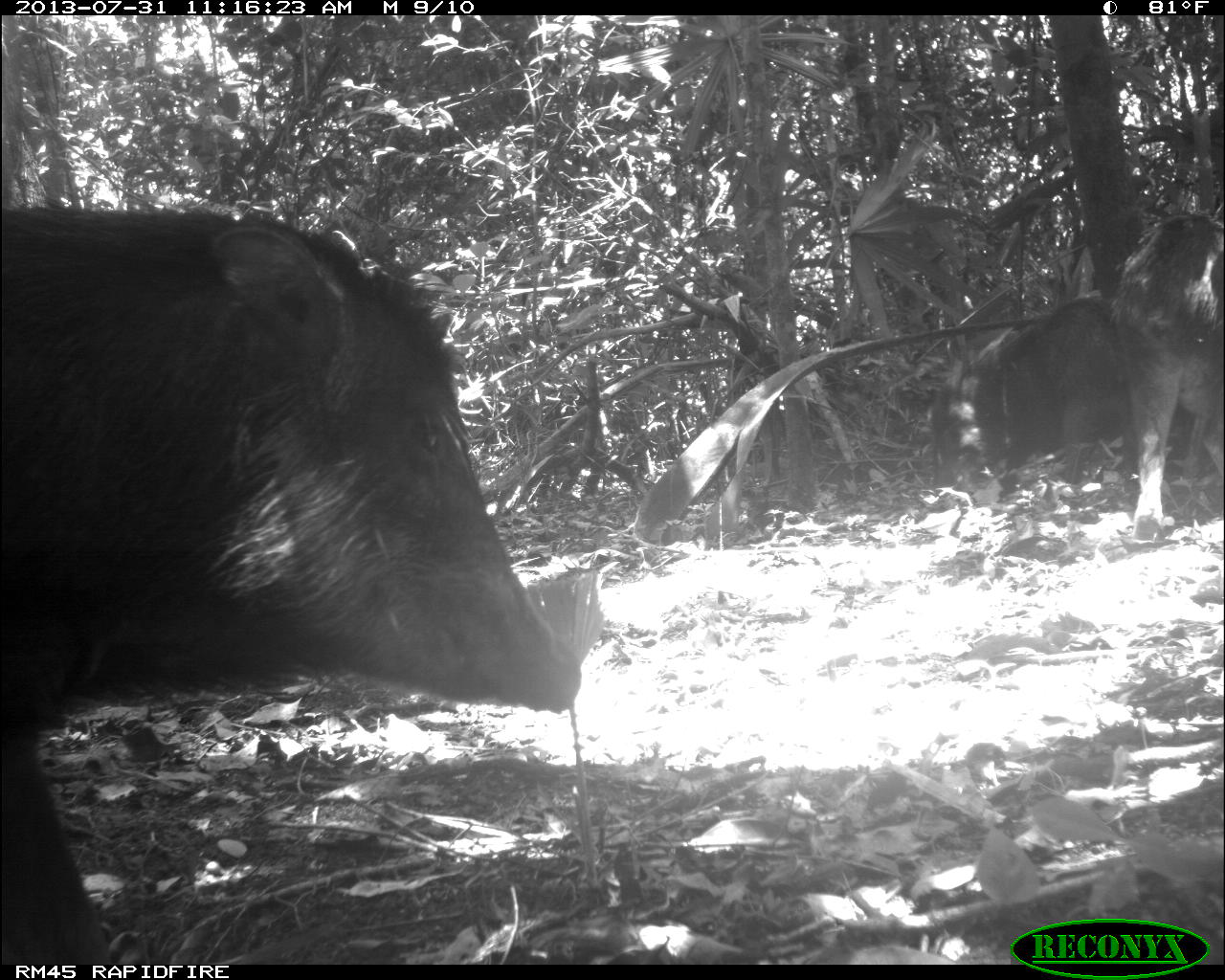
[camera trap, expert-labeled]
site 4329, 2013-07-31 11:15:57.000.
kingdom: Animalia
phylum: Chordata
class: Mammalia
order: Artiodactyla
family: Tayassuidae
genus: Tayassu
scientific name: Tayassu pecari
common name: white-lipped peccary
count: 10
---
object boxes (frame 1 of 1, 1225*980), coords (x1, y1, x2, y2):
tayassu pecari: (2, 201, 583, 959); (1106, 207, 1223, 538); (924, 296, 1129, 475)